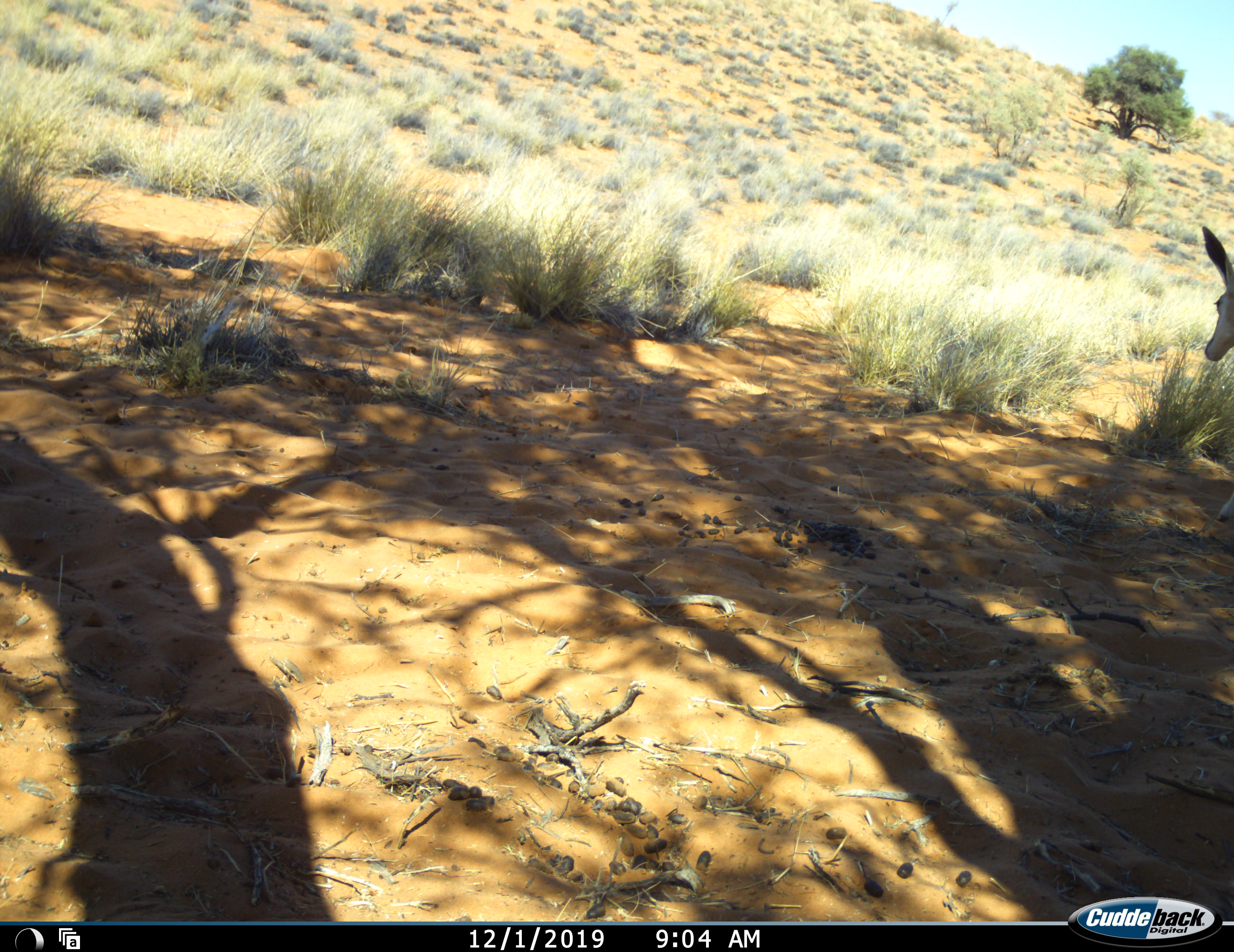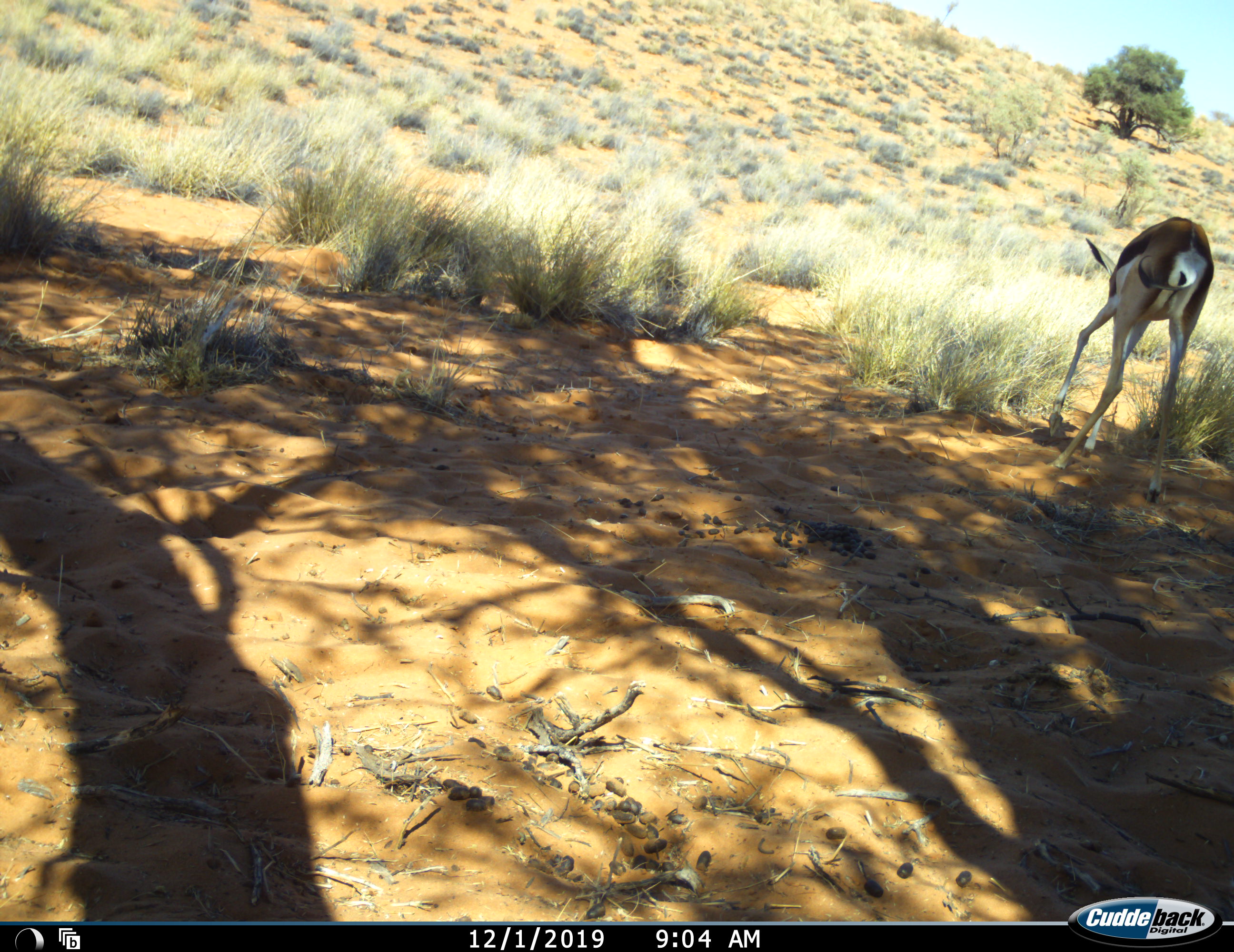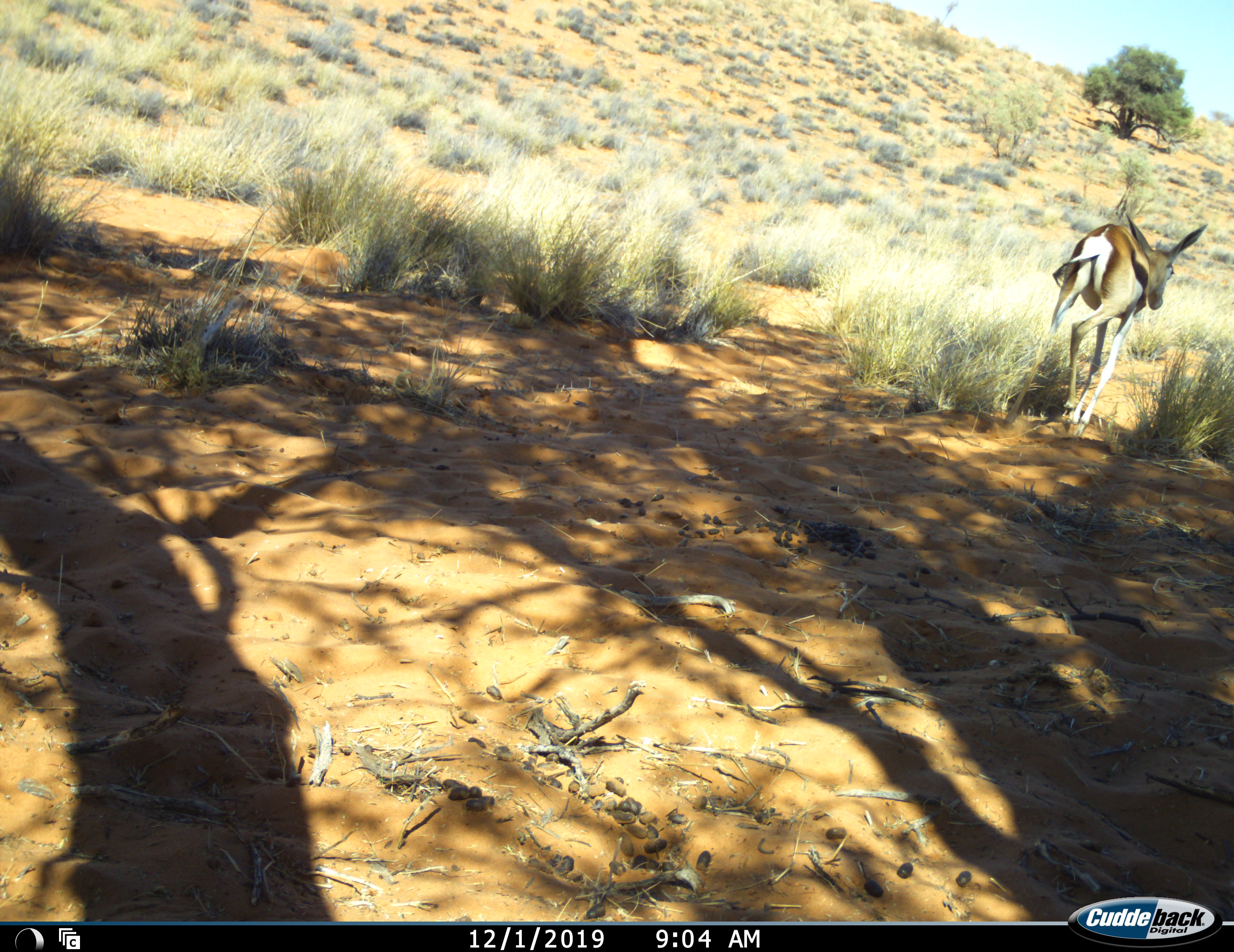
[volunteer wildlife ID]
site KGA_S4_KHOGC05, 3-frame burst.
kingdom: Animalia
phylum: Chordata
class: Mammalia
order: Artiodactyla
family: Bovidae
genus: Antidorcas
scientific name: Antidorcas marsupialis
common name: springbok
Springbok (Antidorcas marsupialis), count 1. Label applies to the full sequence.